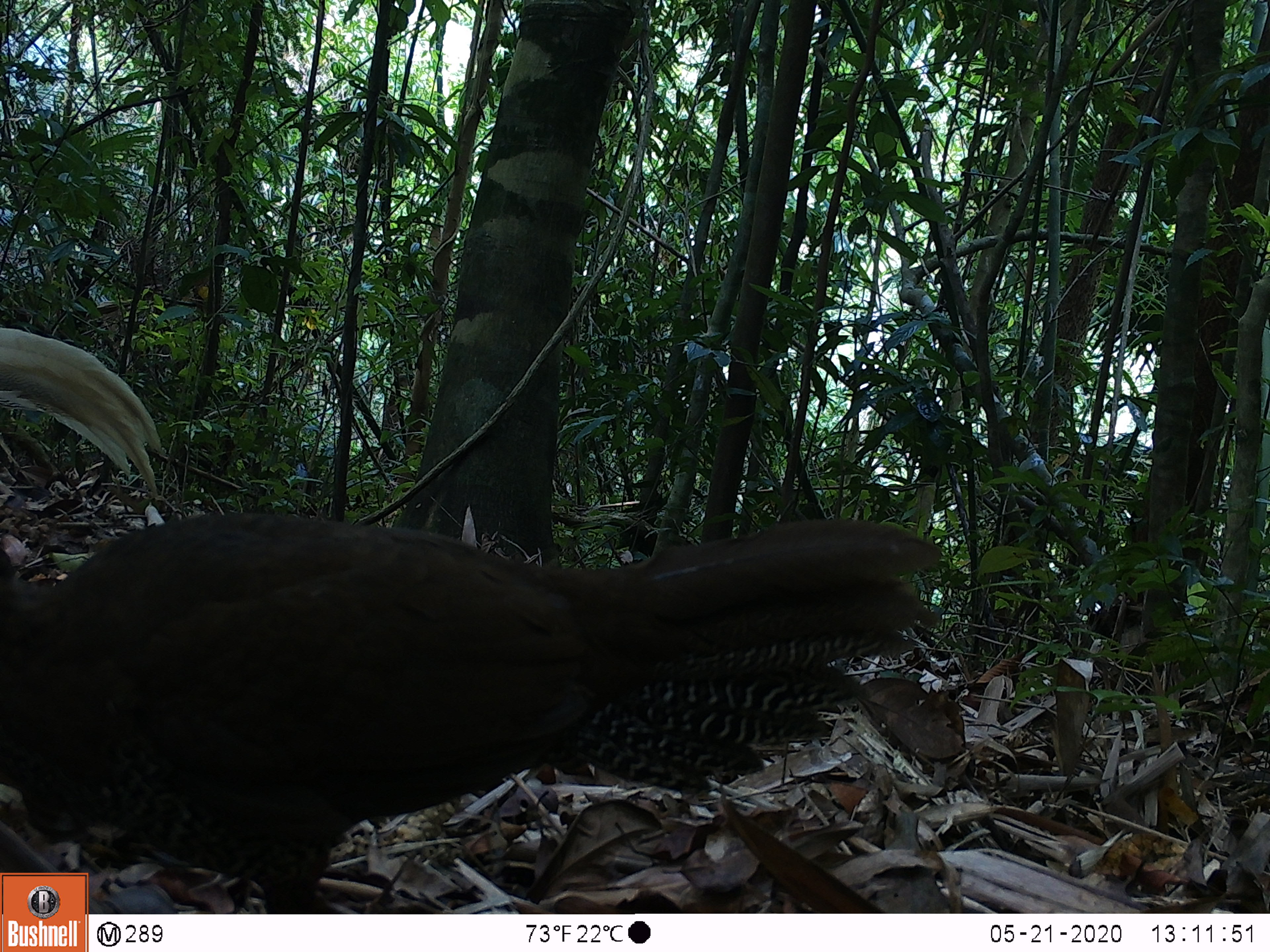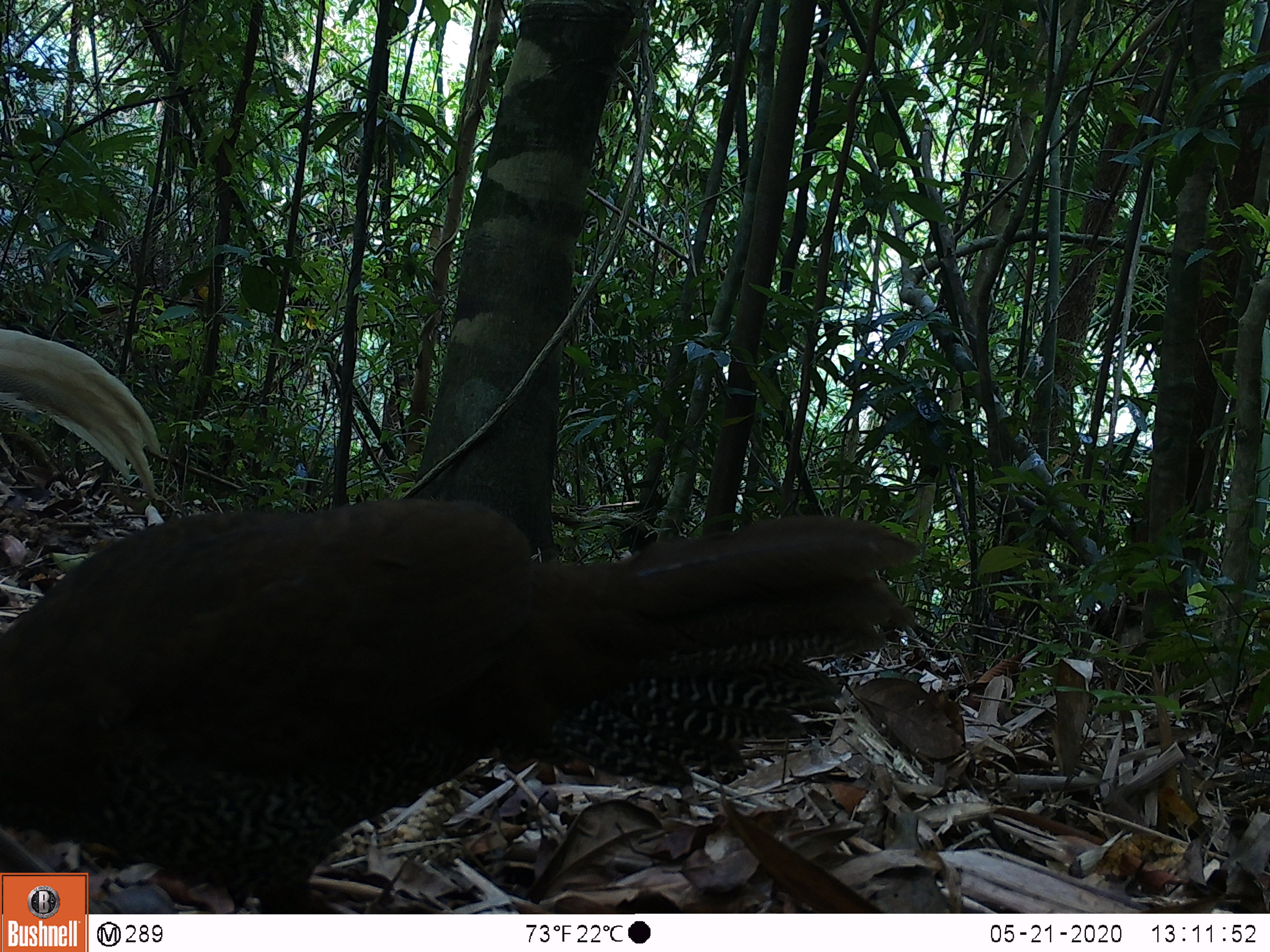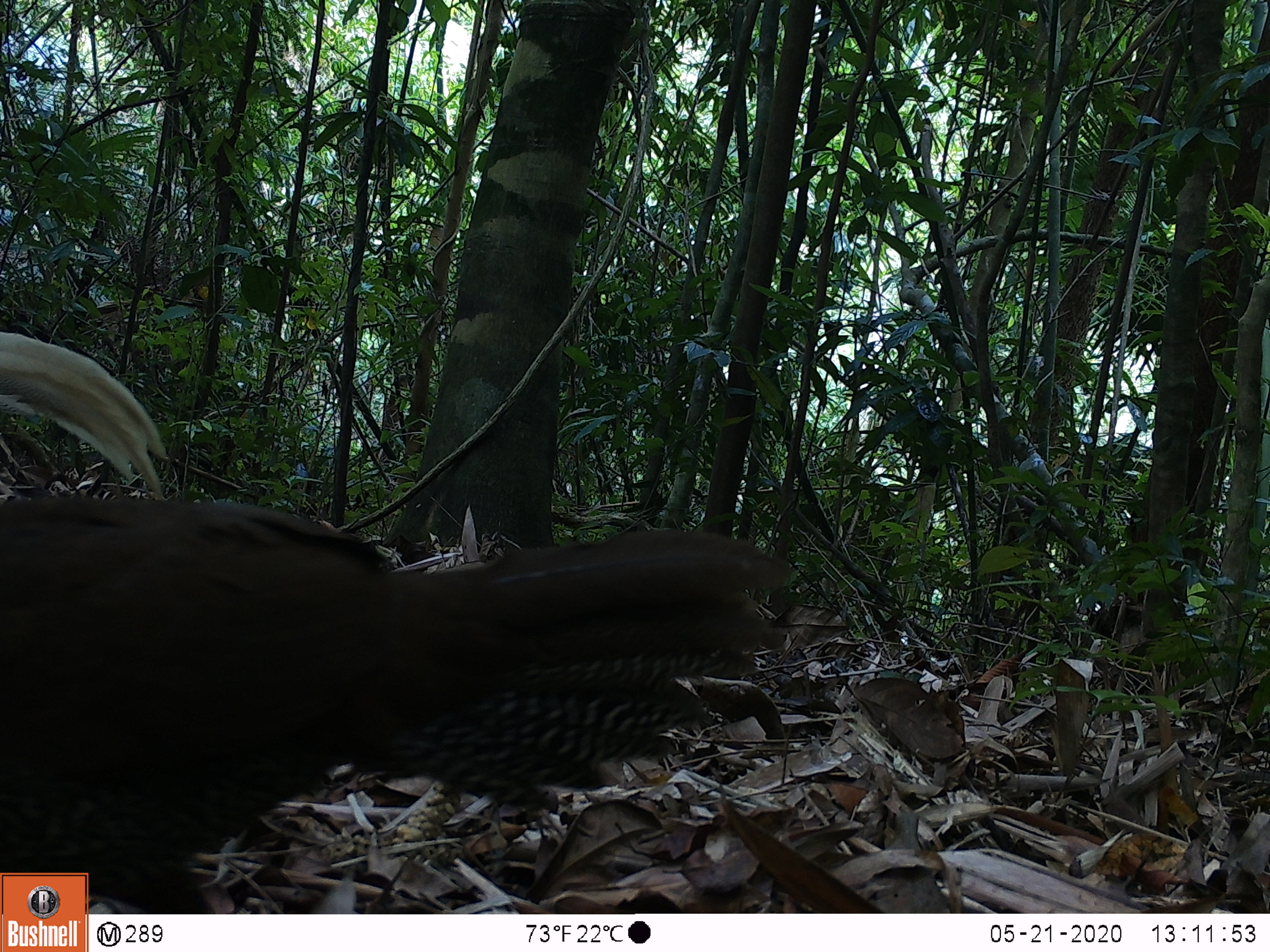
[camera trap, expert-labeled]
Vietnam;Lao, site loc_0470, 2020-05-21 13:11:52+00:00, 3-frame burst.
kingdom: Animalia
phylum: Chordata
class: Aves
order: Galliformes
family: Phasianidae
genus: Lophura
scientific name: Lophura nycthemera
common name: silver pheasant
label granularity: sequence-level